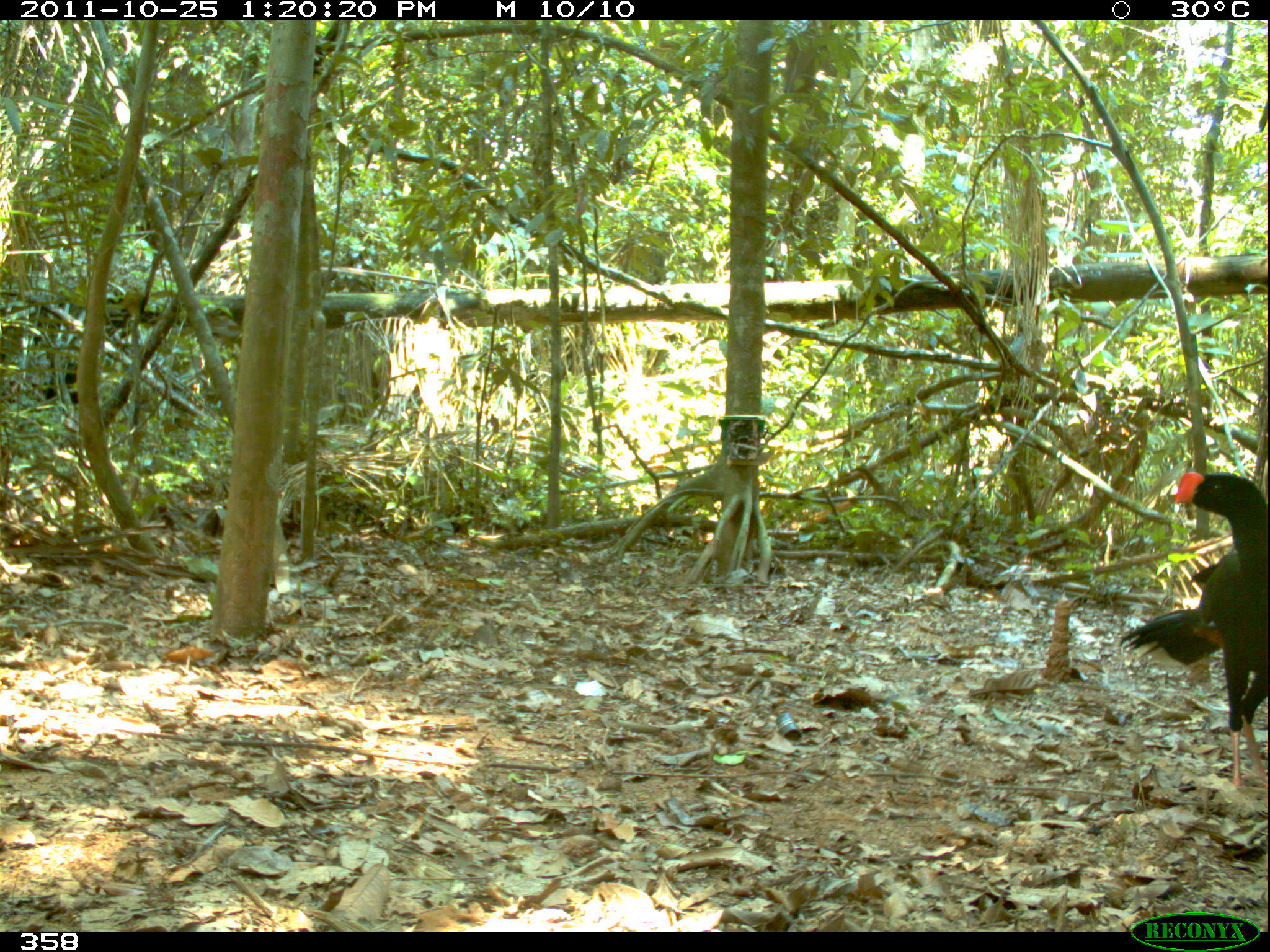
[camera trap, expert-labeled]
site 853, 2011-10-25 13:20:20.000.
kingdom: Animalia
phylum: Chordata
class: Aves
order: Galliformes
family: Cracidae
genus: Mitu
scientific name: Mitu tuberosum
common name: razor-billed curassow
Mitu tuberosum (razor-billed curassow).